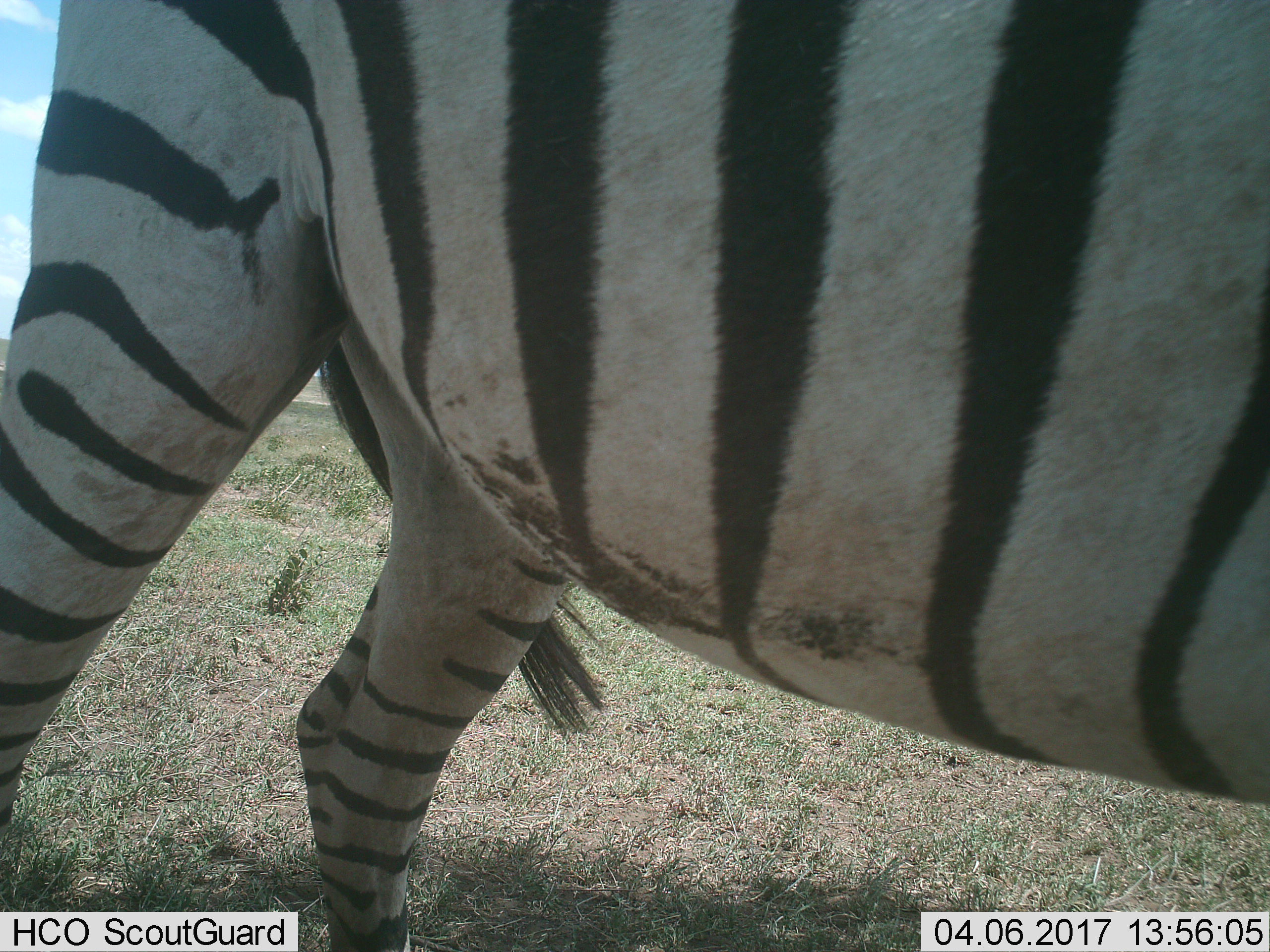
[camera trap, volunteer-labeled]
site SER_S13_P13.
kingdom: Animalia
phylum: Chordata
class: Mammalia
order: Perissodactyla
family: Equidae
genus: Equus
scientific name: Equus quagga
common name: plains zebra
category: zebraplains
Zebraplains (plains zebra) (Equus quagga), count 1. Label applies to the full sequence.